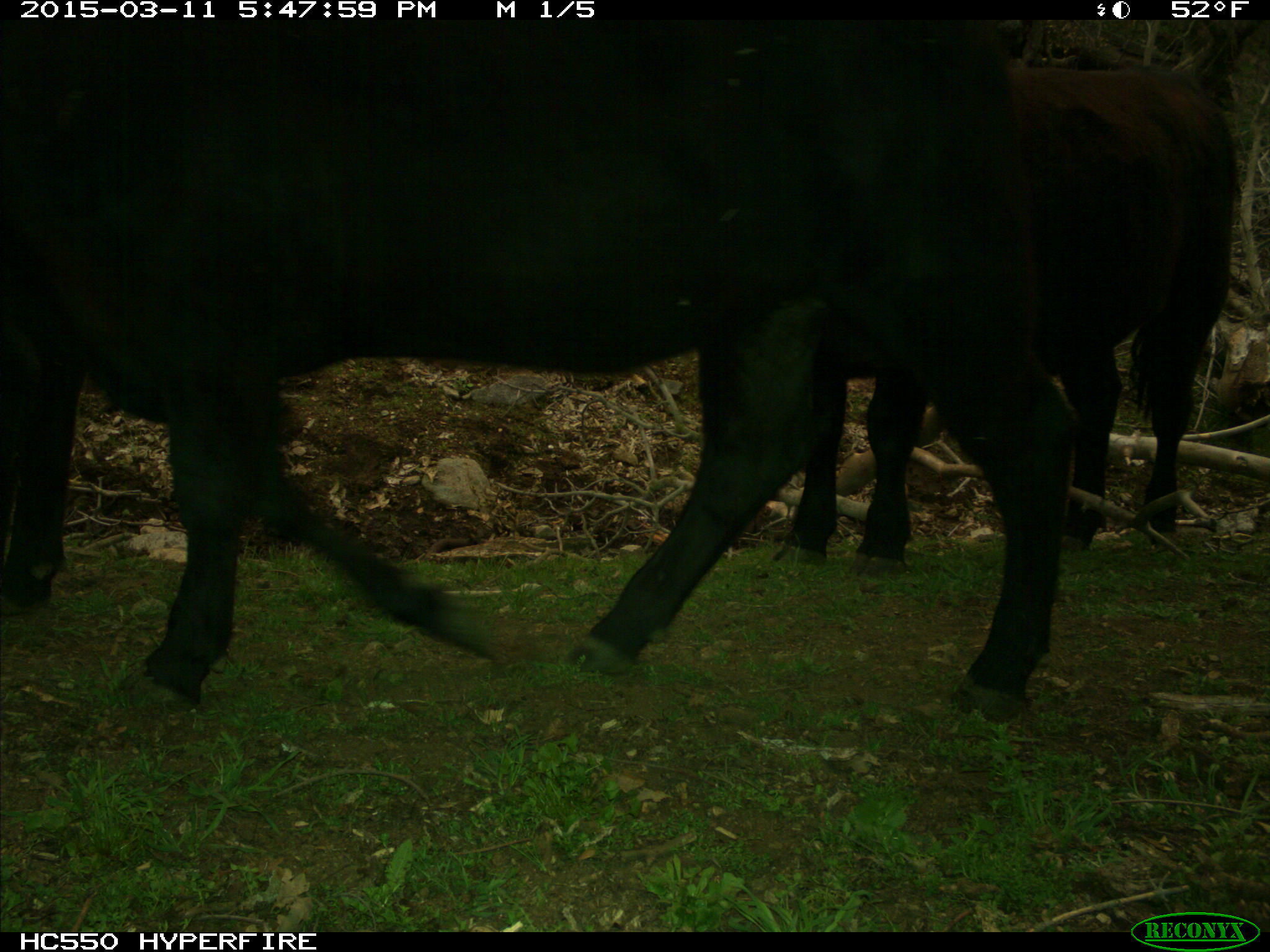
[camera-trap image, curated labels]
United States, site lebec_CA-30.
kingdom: Animalia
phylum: Chordata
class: Mammalia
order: Artiodactyla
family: Bovidae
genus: Bos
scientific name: Bos taurus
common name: domestic cow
Bos taurus (domestic cow).